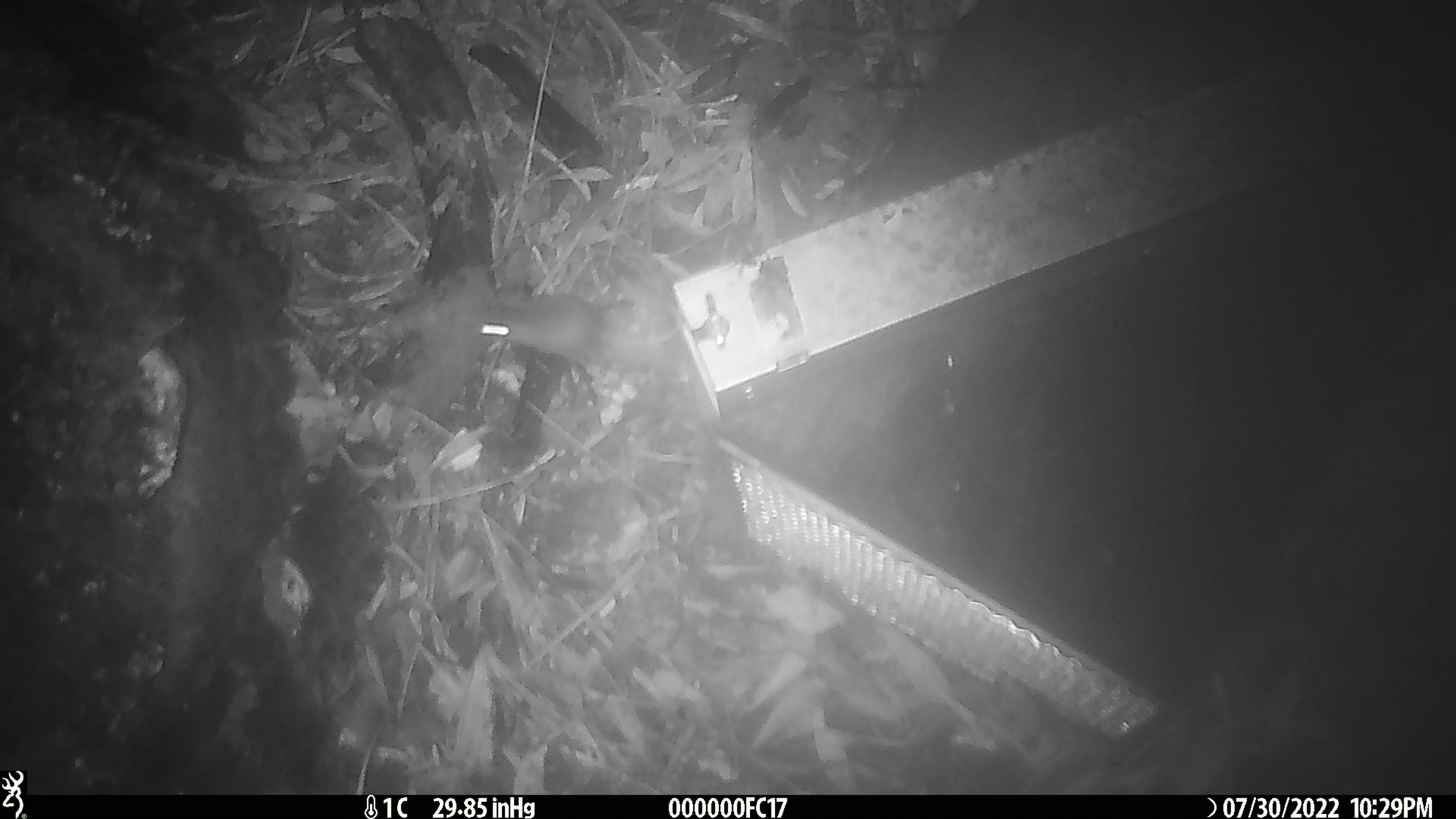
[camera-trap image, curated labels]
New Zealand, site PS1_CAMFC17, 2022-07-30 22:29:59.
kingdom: Animalia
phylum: Chordata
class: Mammalia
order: Rodentia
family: Muridae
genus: Mus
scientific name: Mus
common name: mouse